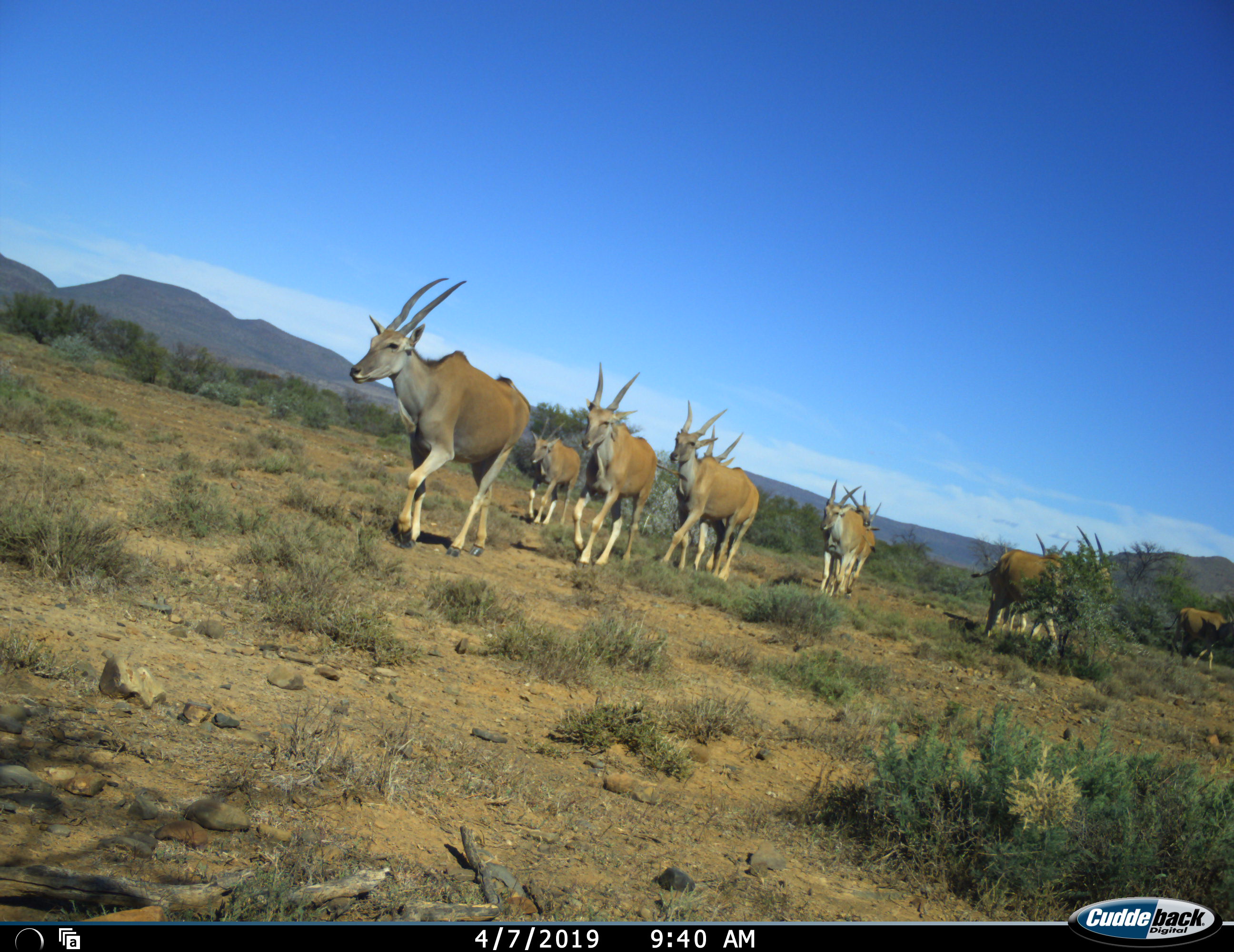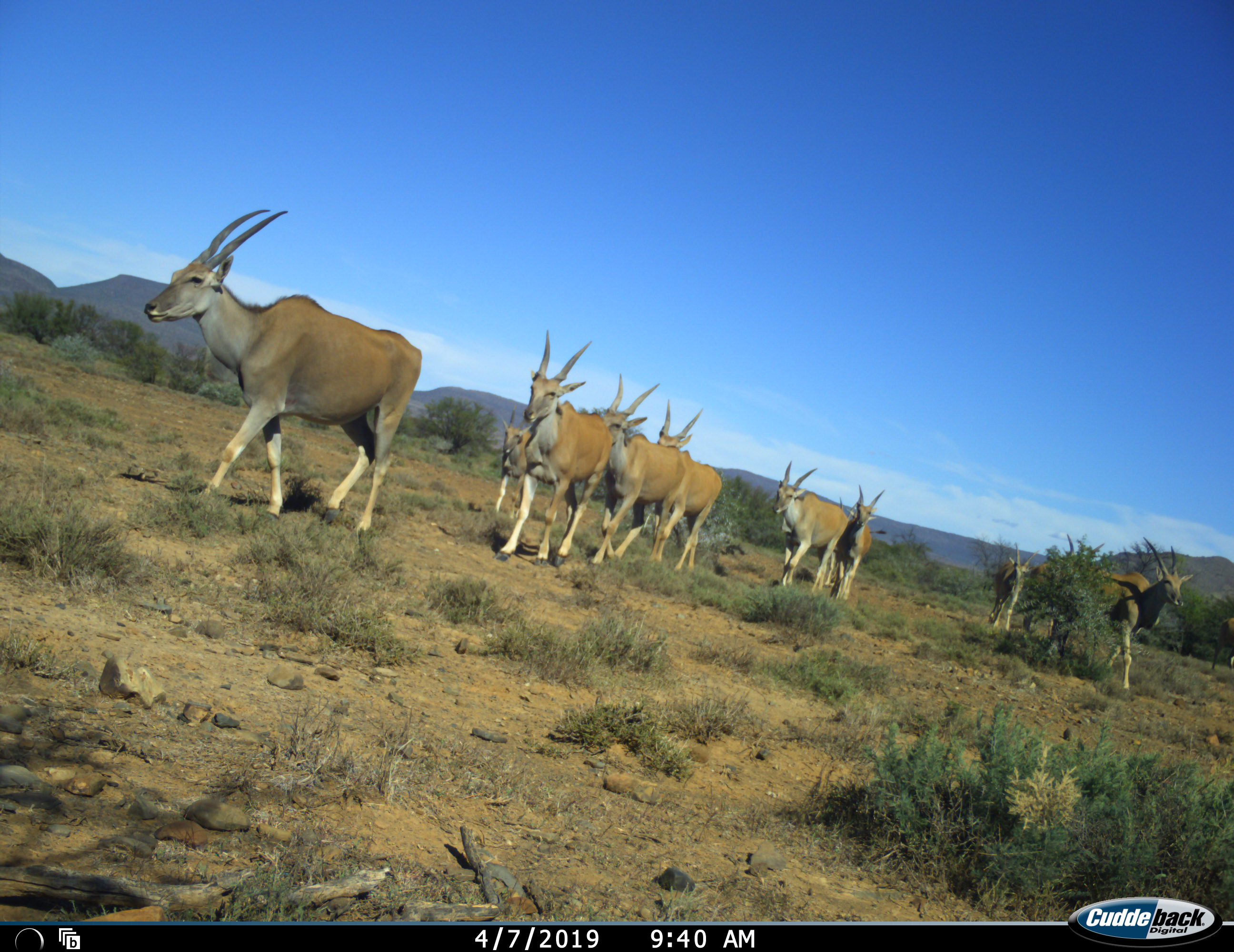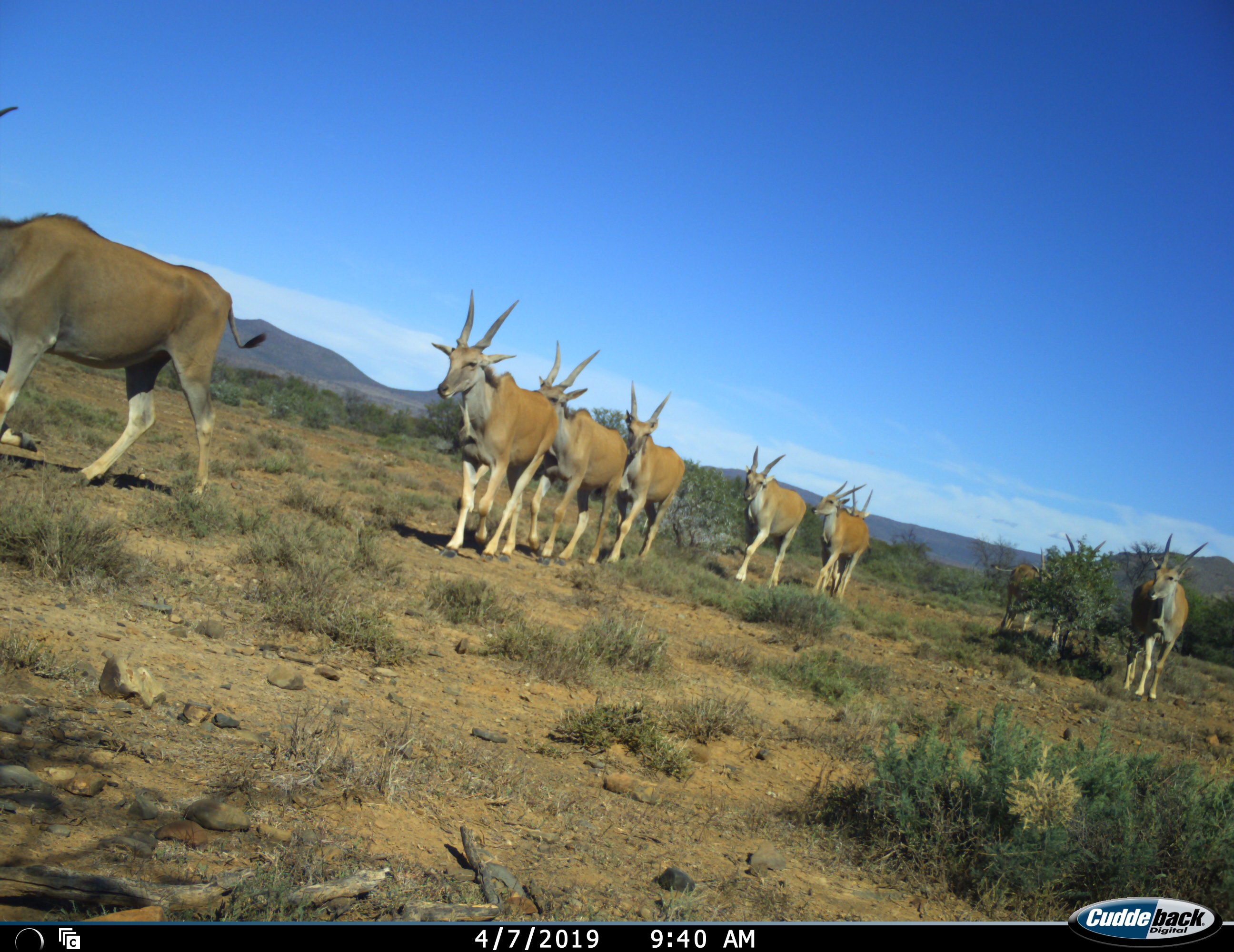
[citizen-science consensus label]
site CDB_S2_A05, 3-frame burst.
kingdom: Animalia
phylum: Chordata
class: Mammalia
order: Artiodactyla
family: Bovidae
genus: Tragelaphus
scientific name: Tragelaphus oryx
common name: eland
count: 10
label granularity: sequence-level